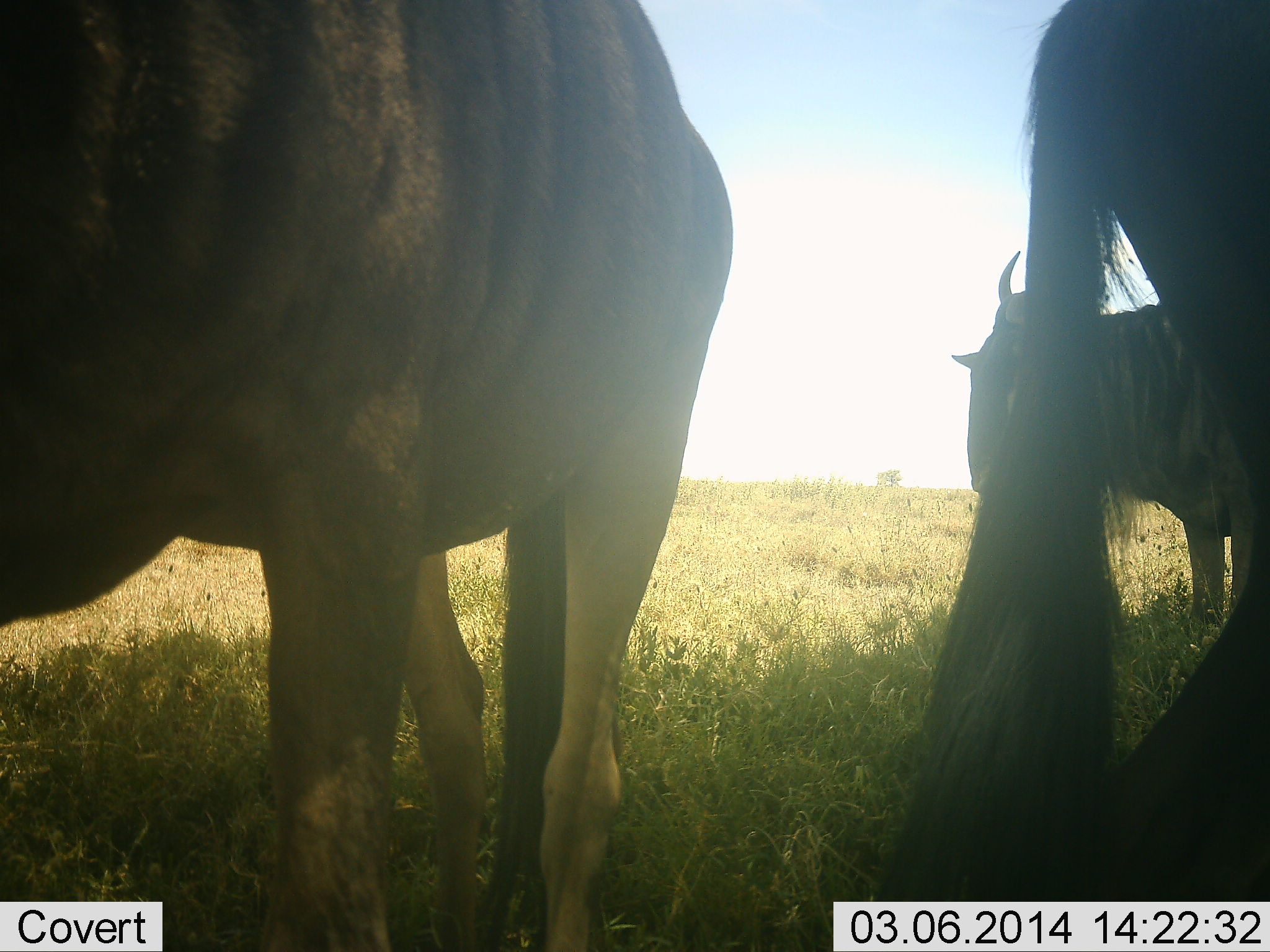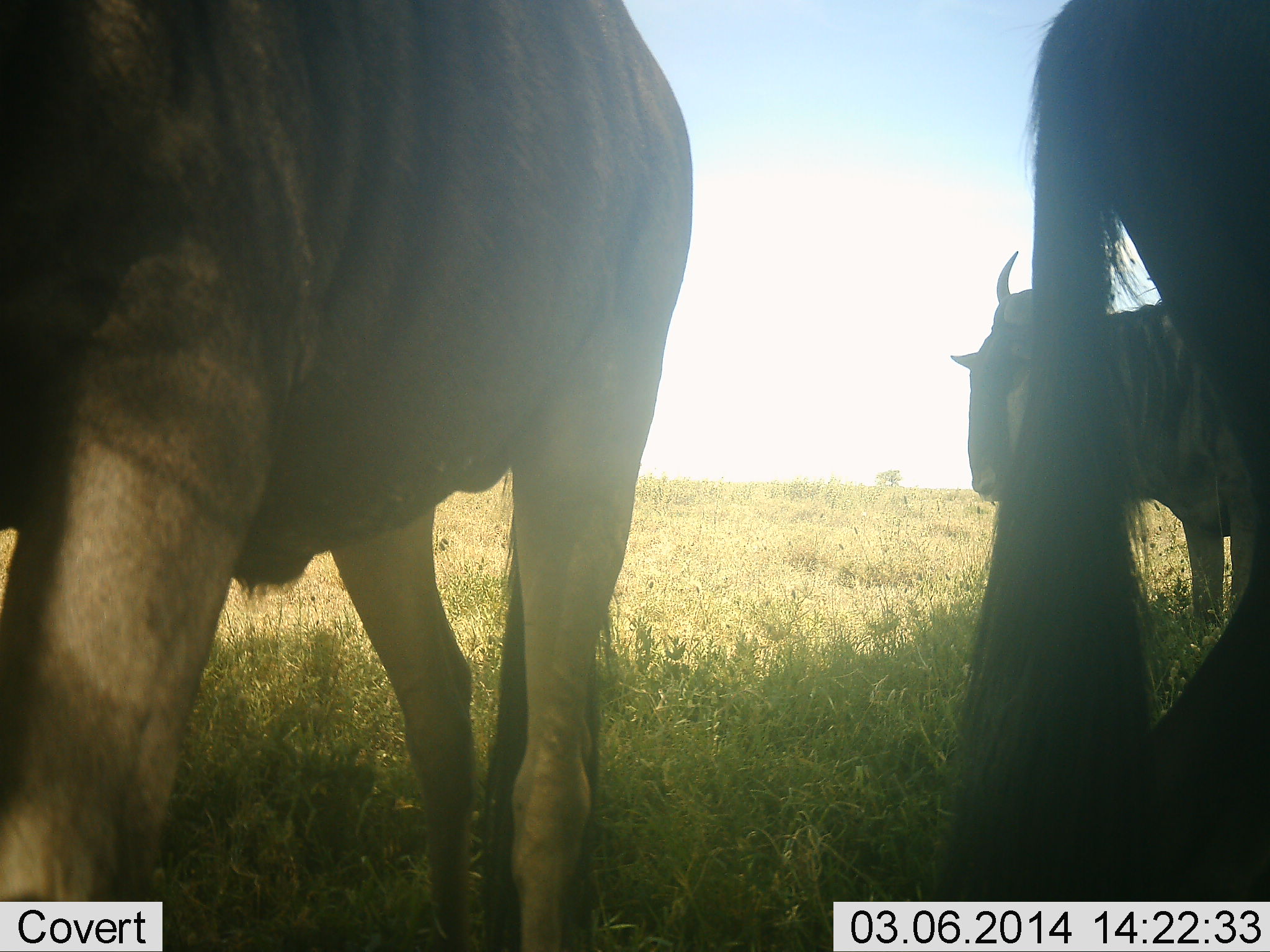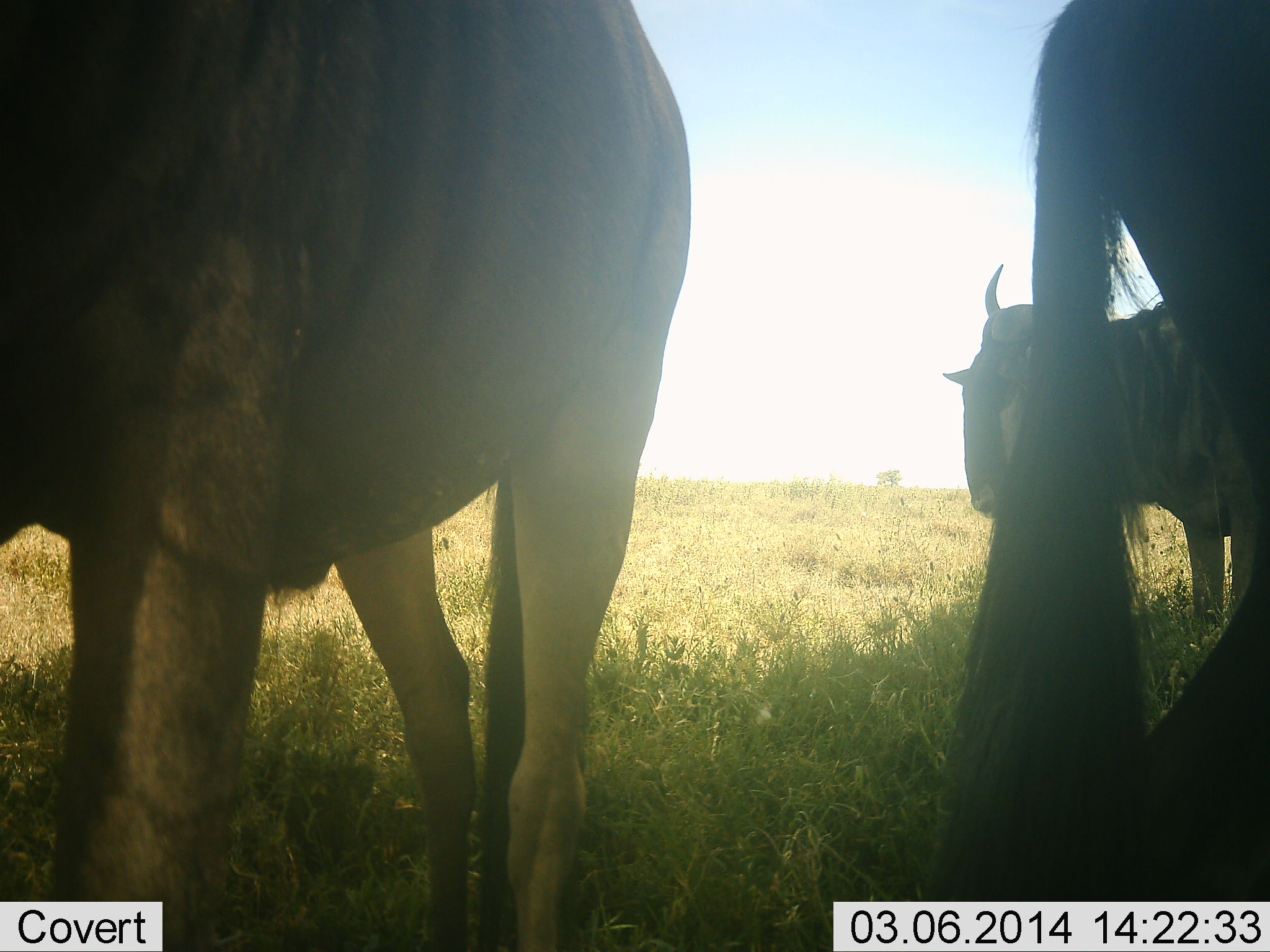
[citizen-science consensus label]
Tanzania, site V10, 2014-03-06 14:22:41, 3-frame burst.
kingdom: Animalia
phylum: Chordata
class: Mammalia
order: Artiodactyla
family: Bovidae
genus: Connochaetes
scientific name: Connochaetes taurinus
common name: blue wildebeest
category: wildebeest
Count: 3.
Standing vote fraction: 90%.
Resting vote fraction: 0%.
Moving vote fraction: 20%.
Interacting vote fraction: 0%.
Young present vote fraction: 0%.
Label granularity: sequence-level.